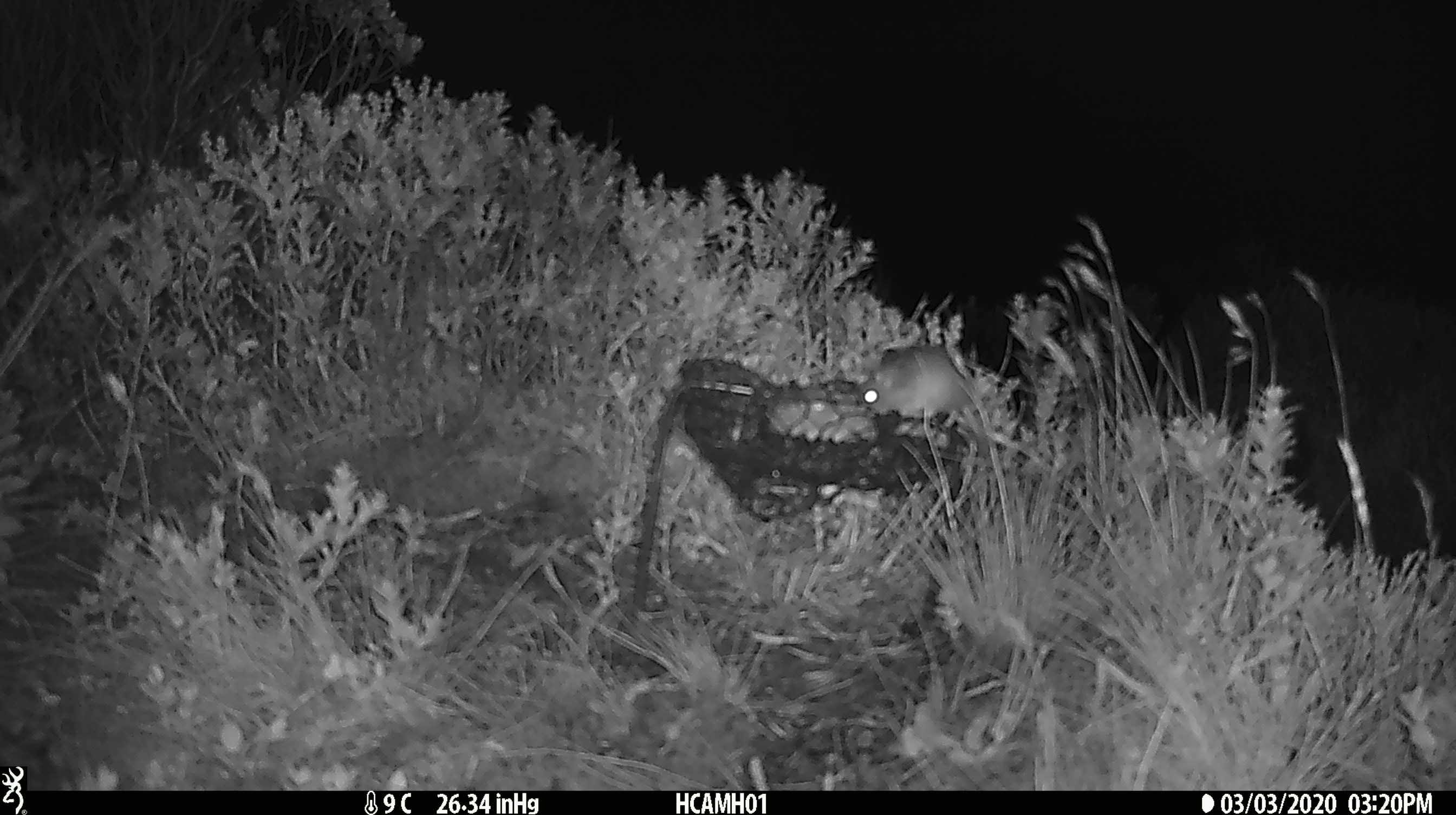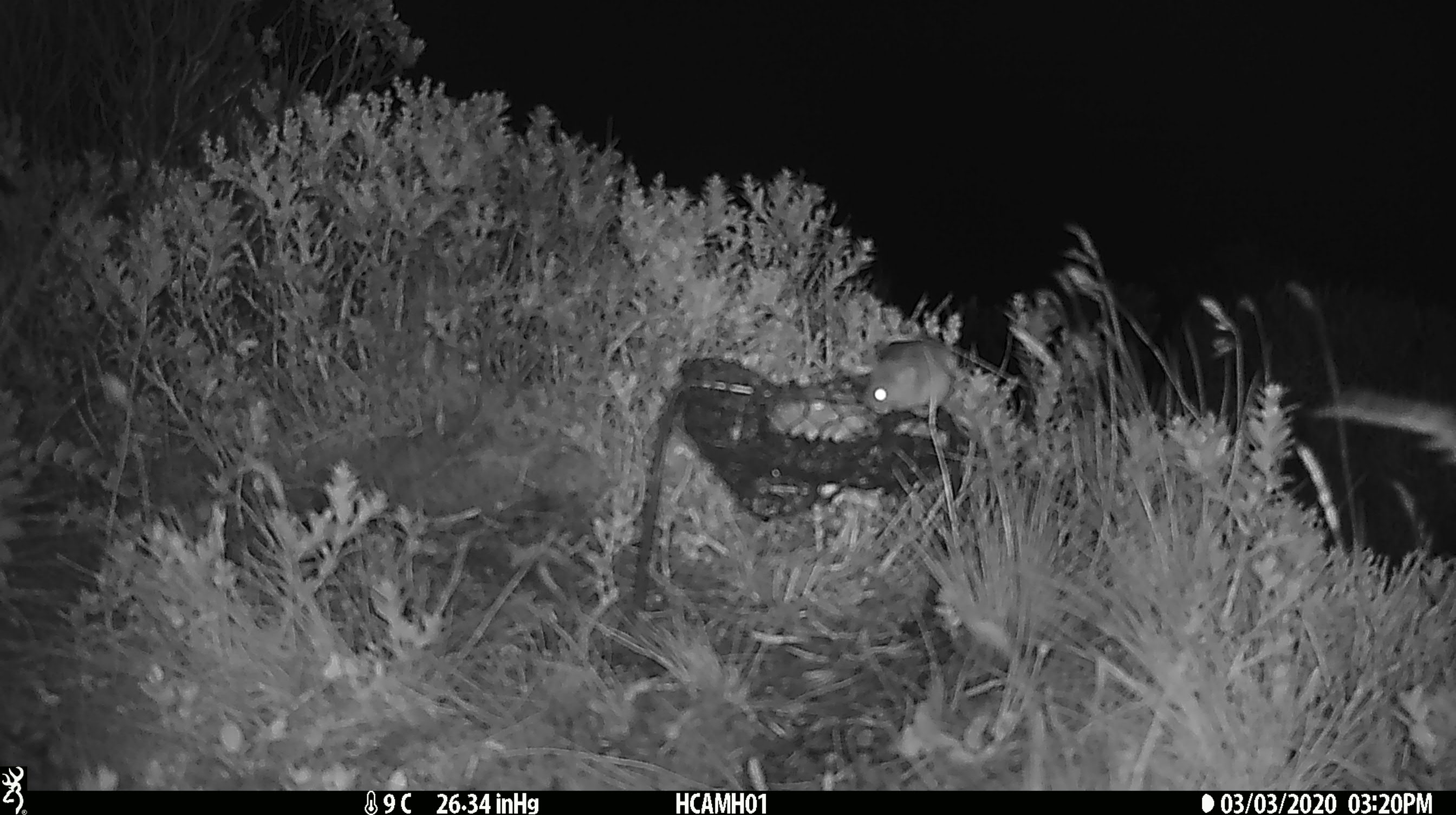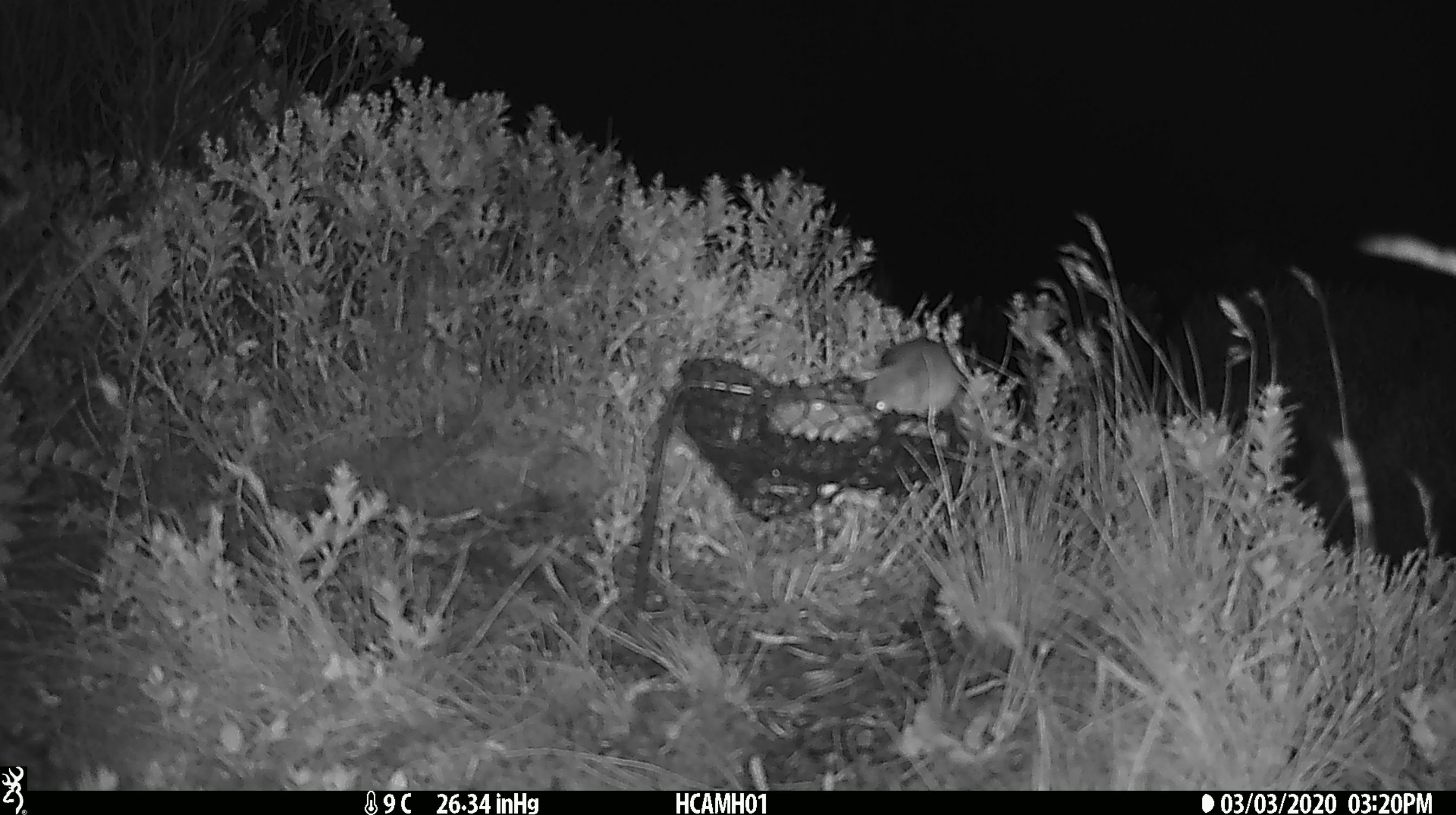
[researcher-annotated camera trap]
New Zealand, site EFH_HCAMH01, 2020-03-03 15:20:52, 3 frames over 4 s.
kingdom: Animalia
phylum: Chordata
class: Mammalia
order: Rodentia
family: Muridae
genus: Mus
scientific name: Mus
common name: mouse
Mouse (Mus).